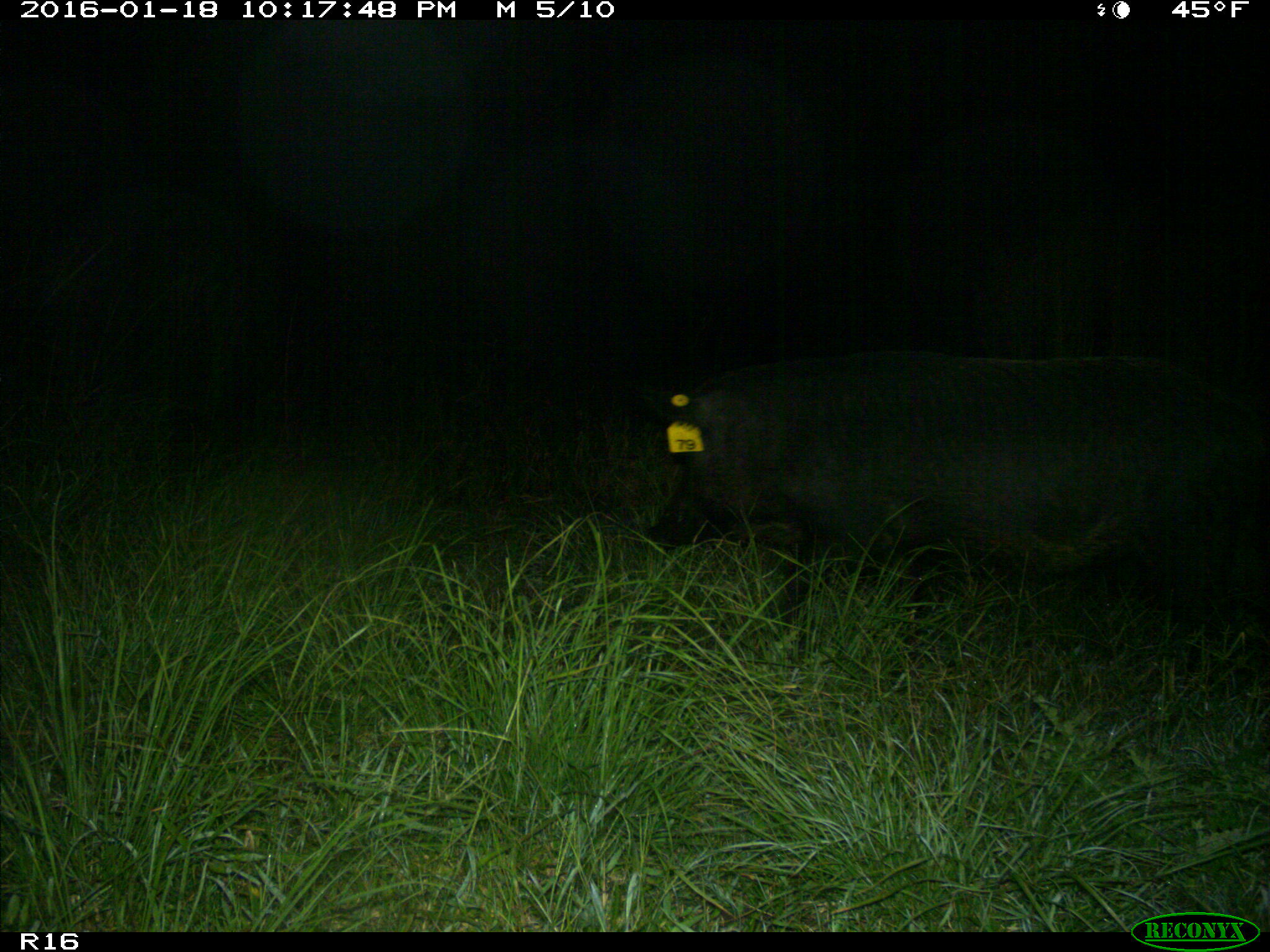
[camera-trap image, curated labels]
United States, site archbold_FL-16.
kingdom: Animalia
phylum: Chordata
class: Mammalia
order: Artiodactyla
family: Suidae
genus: Sus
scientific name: Sus scrofa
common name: wild boar